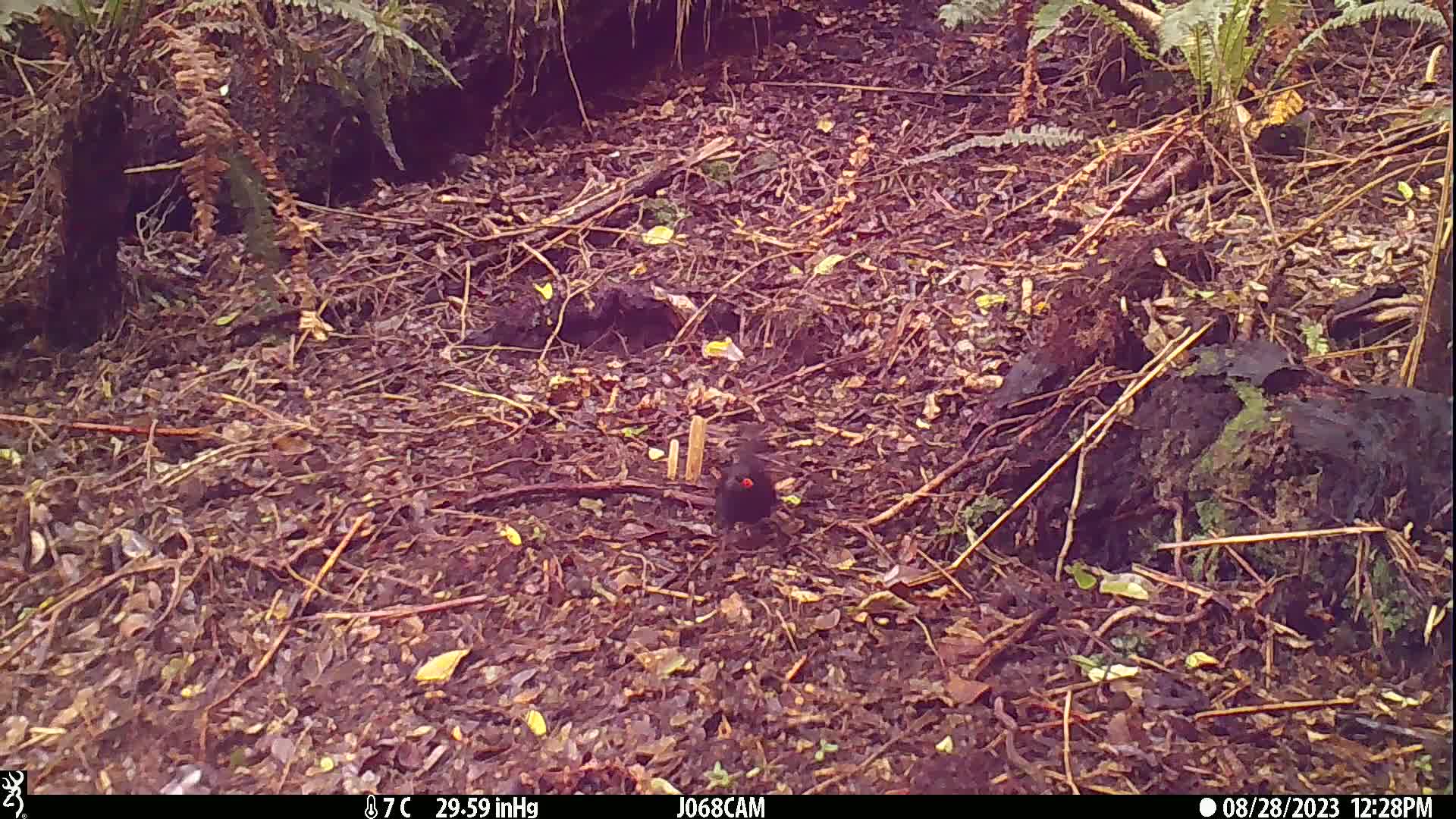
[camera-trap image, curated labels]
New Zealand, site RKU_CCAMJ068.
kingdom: Animalia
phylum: Chordata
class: Aves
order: Passeriformes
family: Turdidae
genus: Turdus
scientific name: Turdus merula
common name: eurasian blackbird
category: blackbird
Blackbird (eurasian blackbird) (Turdus merula).